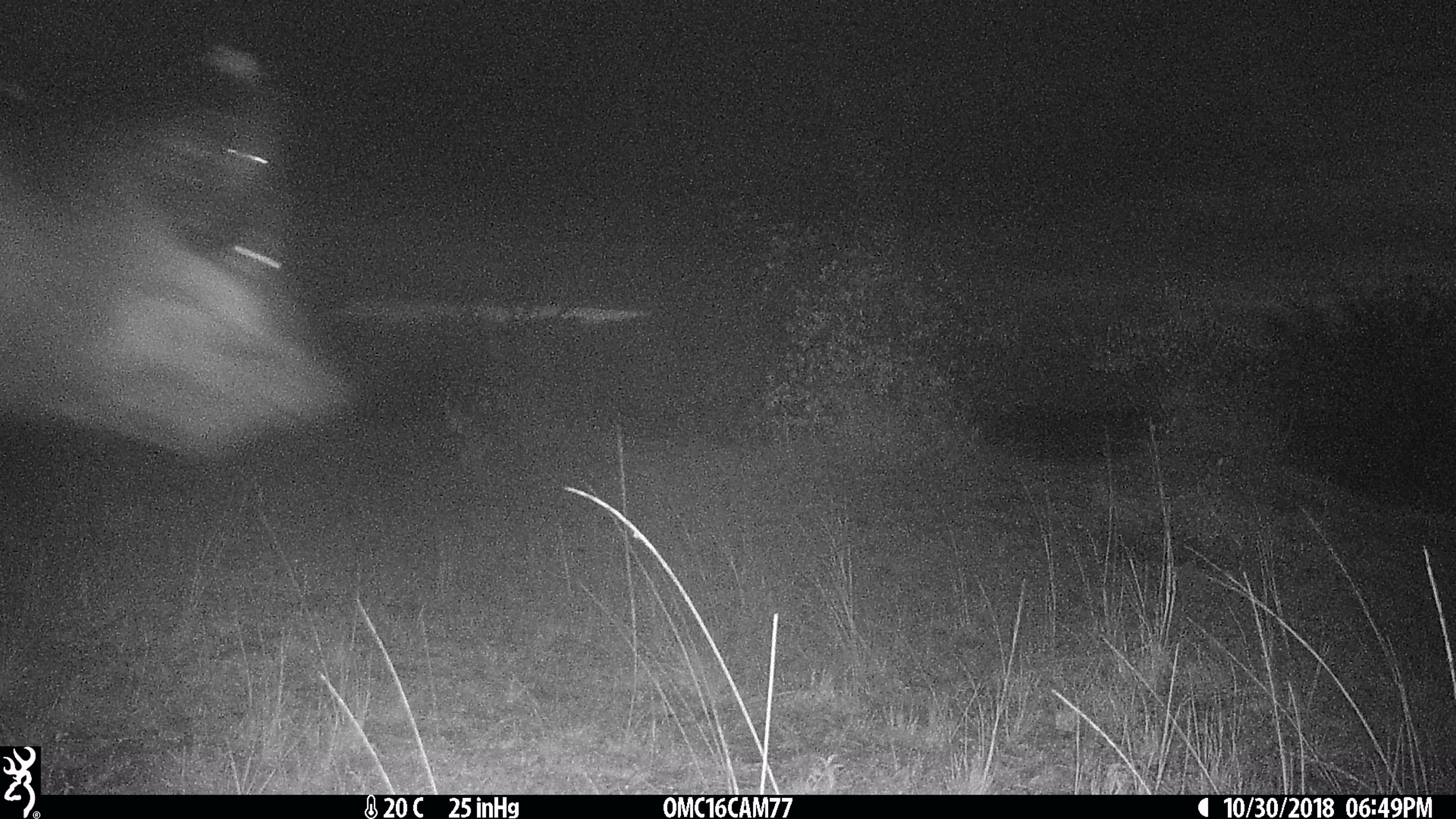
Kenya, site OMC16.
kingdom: Animalia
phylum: Chordata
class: Mammalia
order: Artiodactyla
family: Bovidae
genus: Syncerus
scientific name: Syncerus caffer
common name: buffalo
Buffalo (Syncerus caffer).